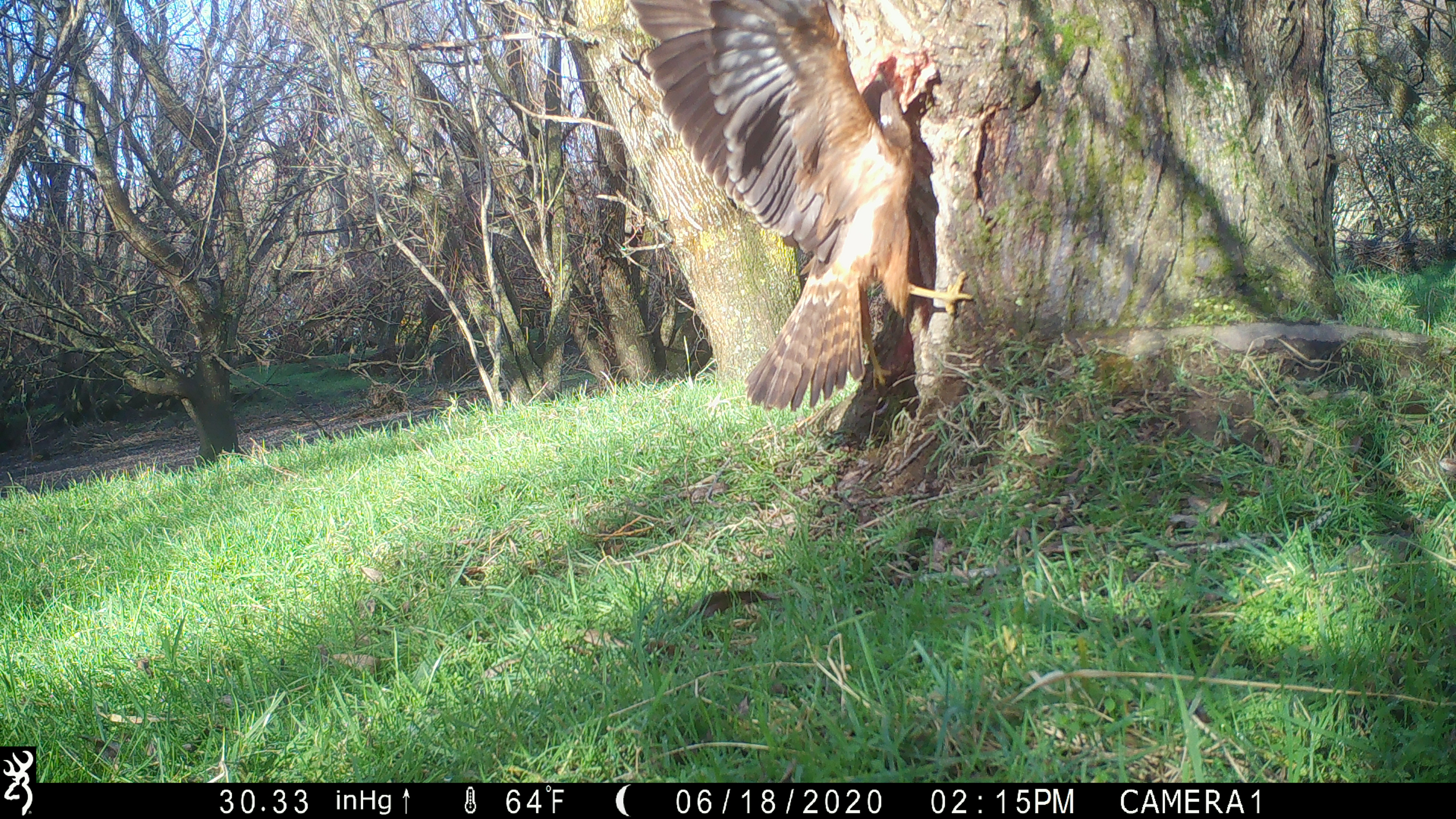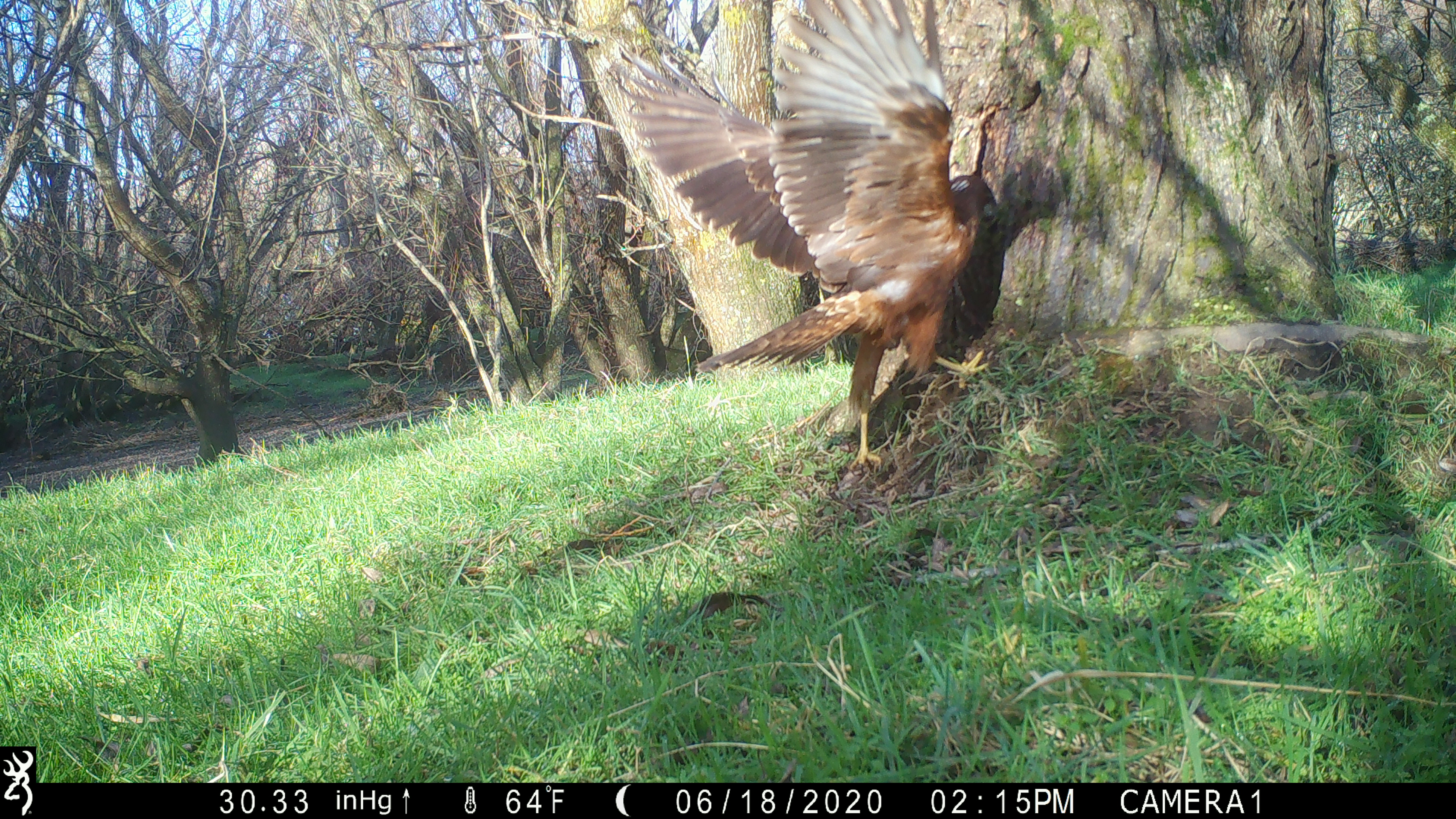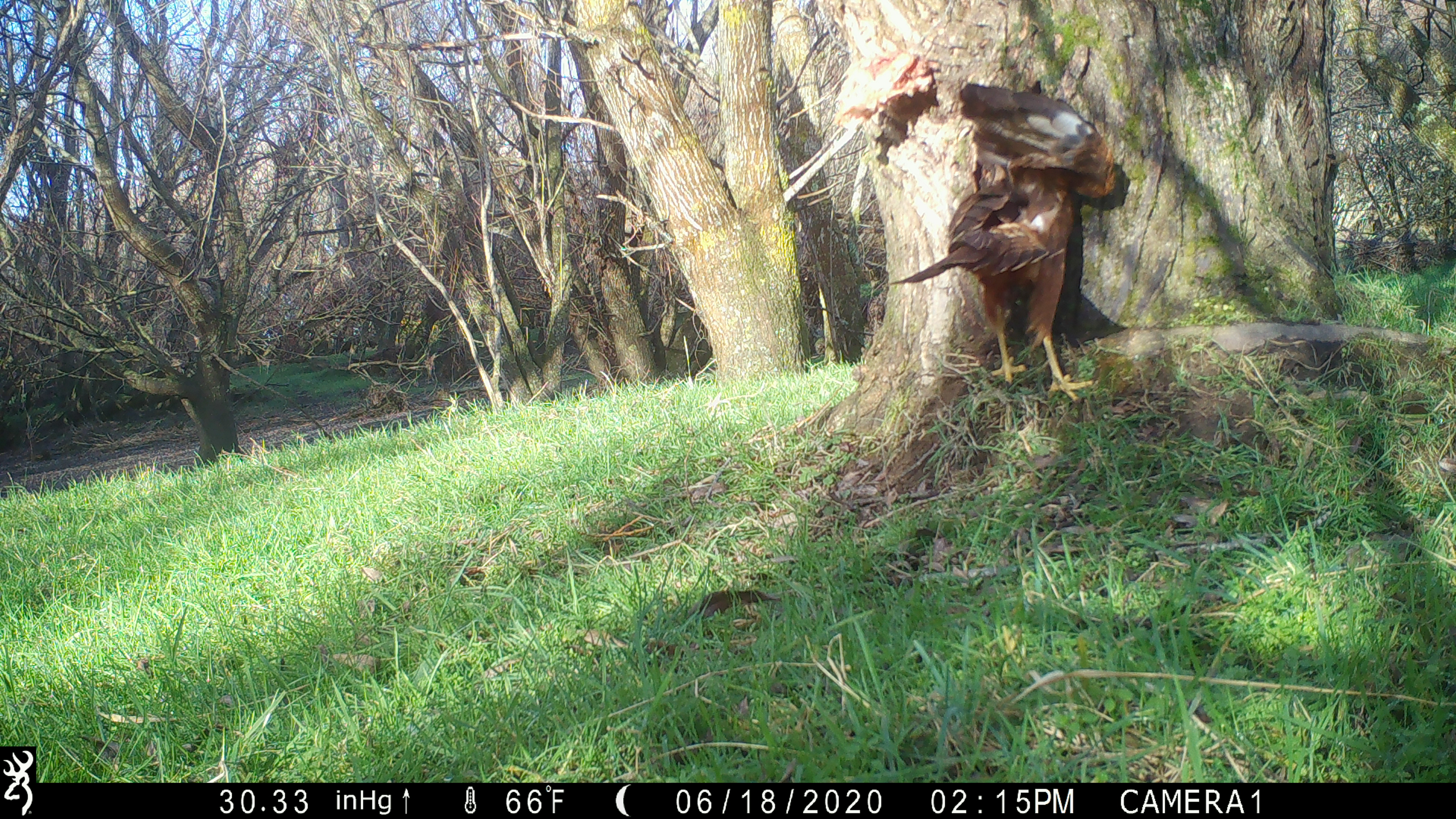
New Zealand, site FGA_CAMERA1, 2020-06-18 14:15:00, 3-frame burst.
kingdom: Animalia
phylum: Chordata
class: Aves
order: Accipitriformes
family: Accipitridae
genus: Circus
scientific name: Circus approximans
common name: swamp harrier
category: harrier